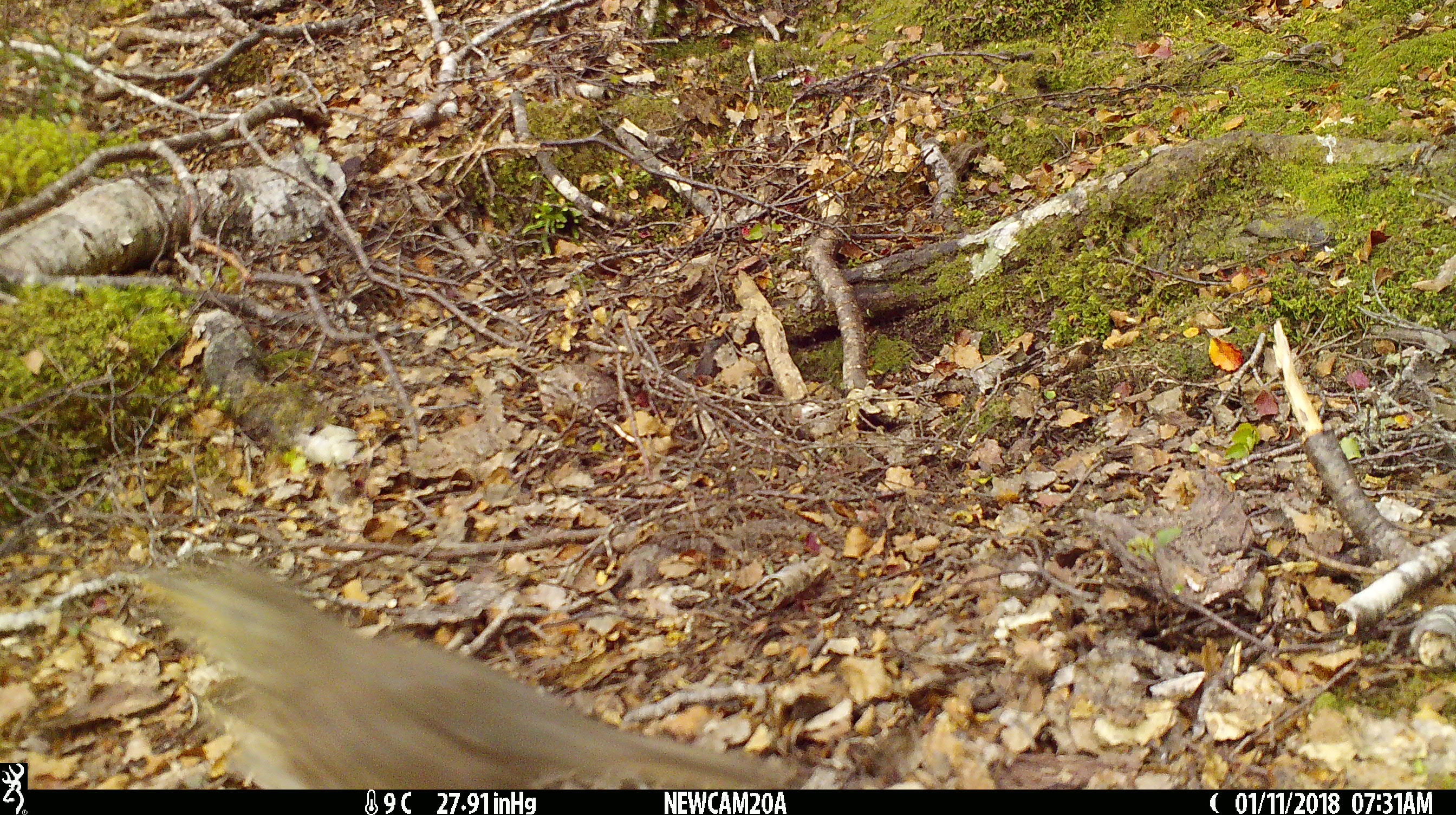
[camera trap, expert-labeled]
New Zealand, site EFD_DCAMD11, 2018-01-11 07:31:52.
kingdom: Animalia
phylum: Chordata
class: Aves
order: Passeriformes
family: Turdidae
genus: Turdus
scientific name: Turdus philomelos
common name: song thrush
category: thrush